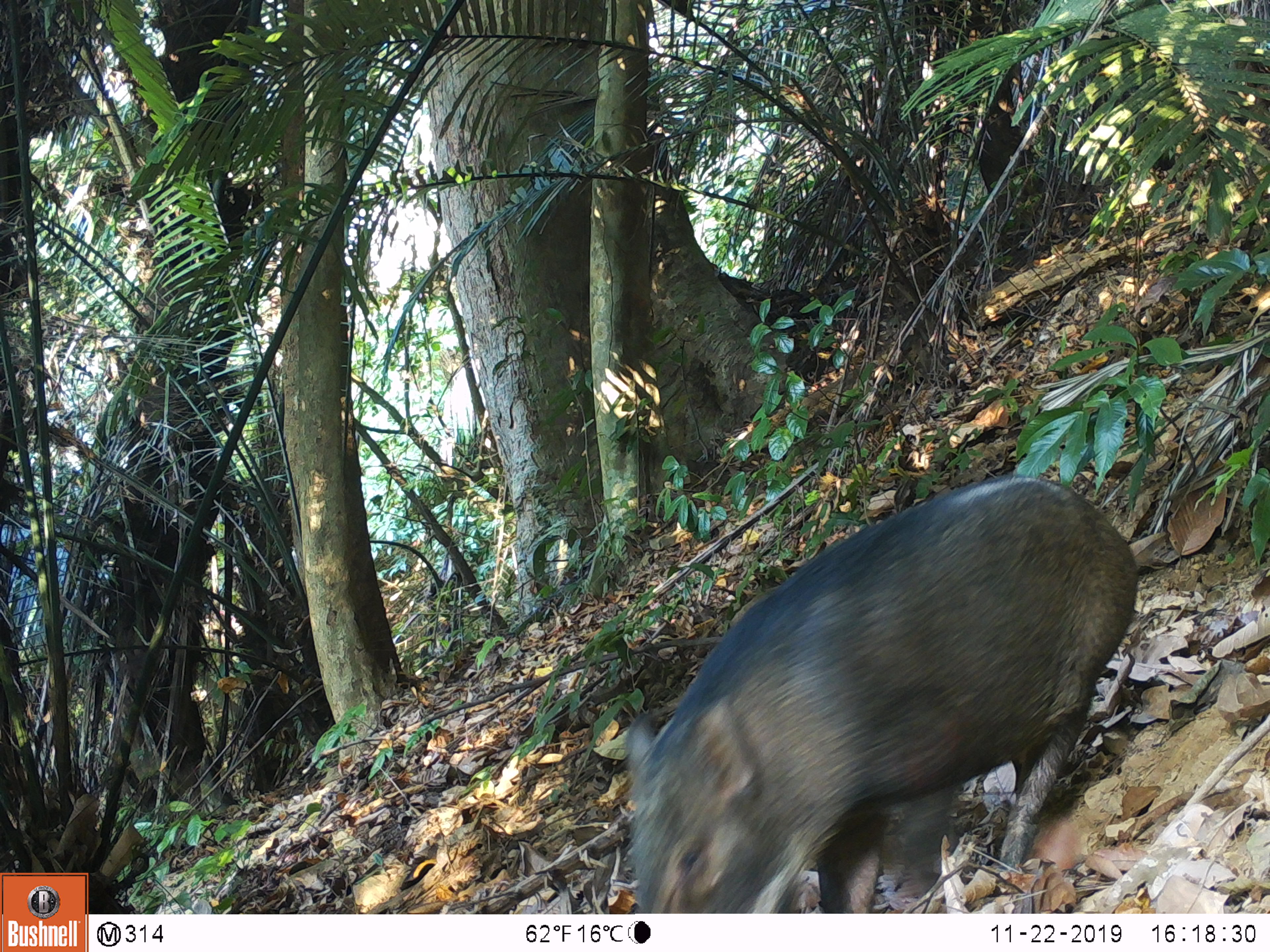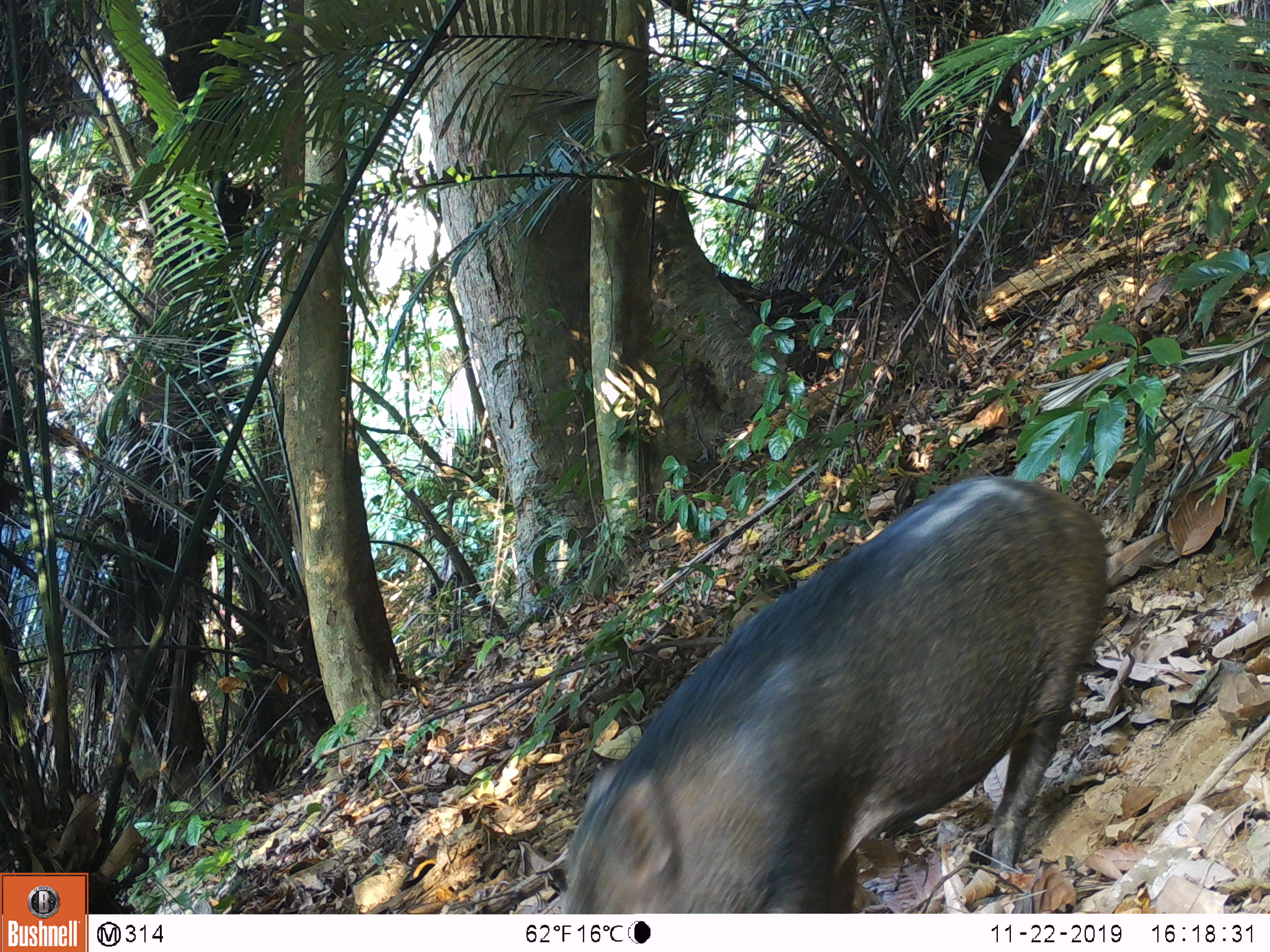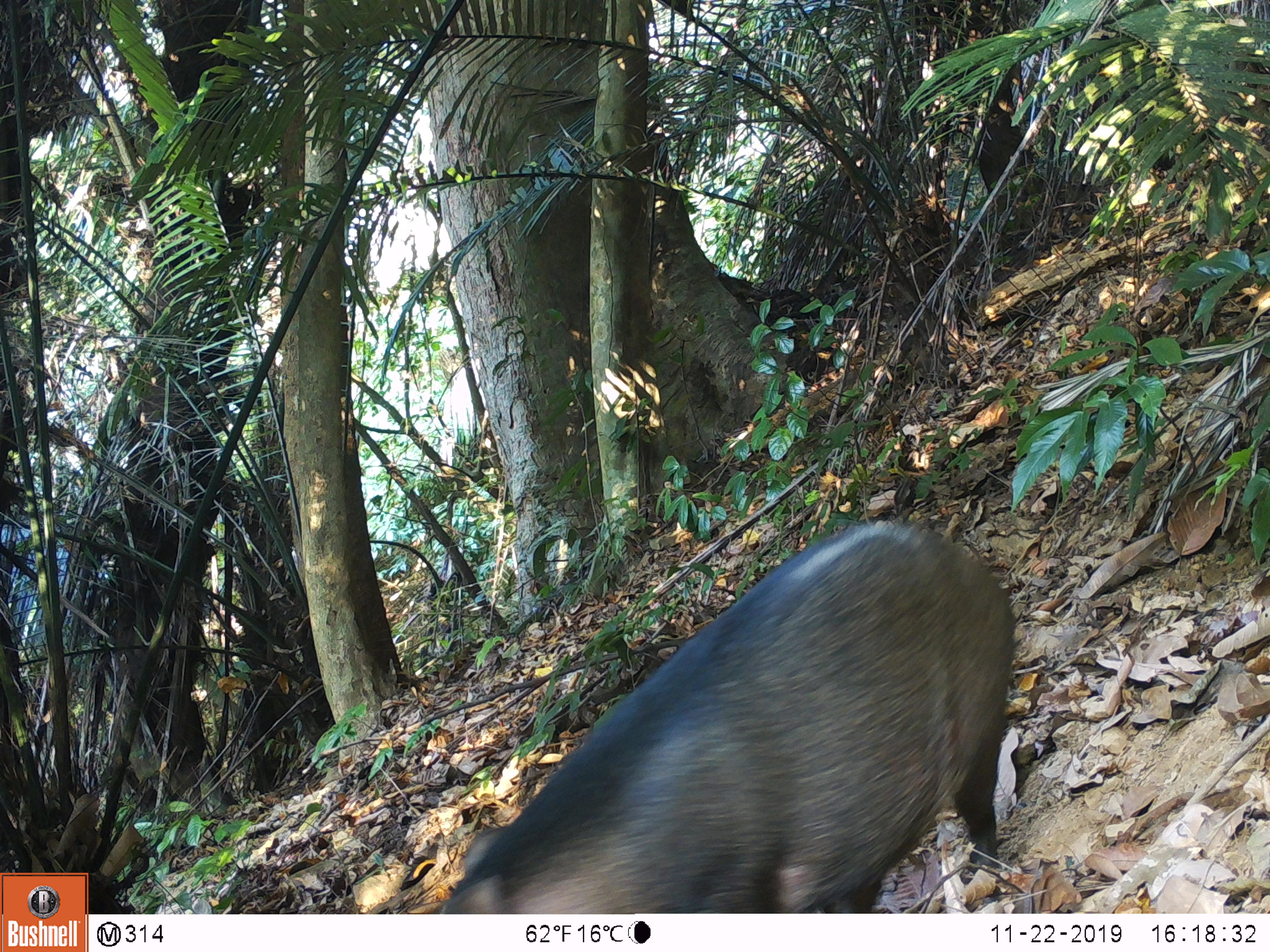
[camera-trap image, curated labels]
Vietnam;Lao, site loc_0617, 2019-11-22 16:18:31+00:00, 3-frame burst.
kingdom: Animalia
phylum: Chordata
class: Mammalia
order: Artiodactyla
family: Suidae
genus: Sus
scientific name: Sus scrofa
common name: eurasian wild pig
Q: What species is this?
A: Eurasian wild pig (Sus scrofa).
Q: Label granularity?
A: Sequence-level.